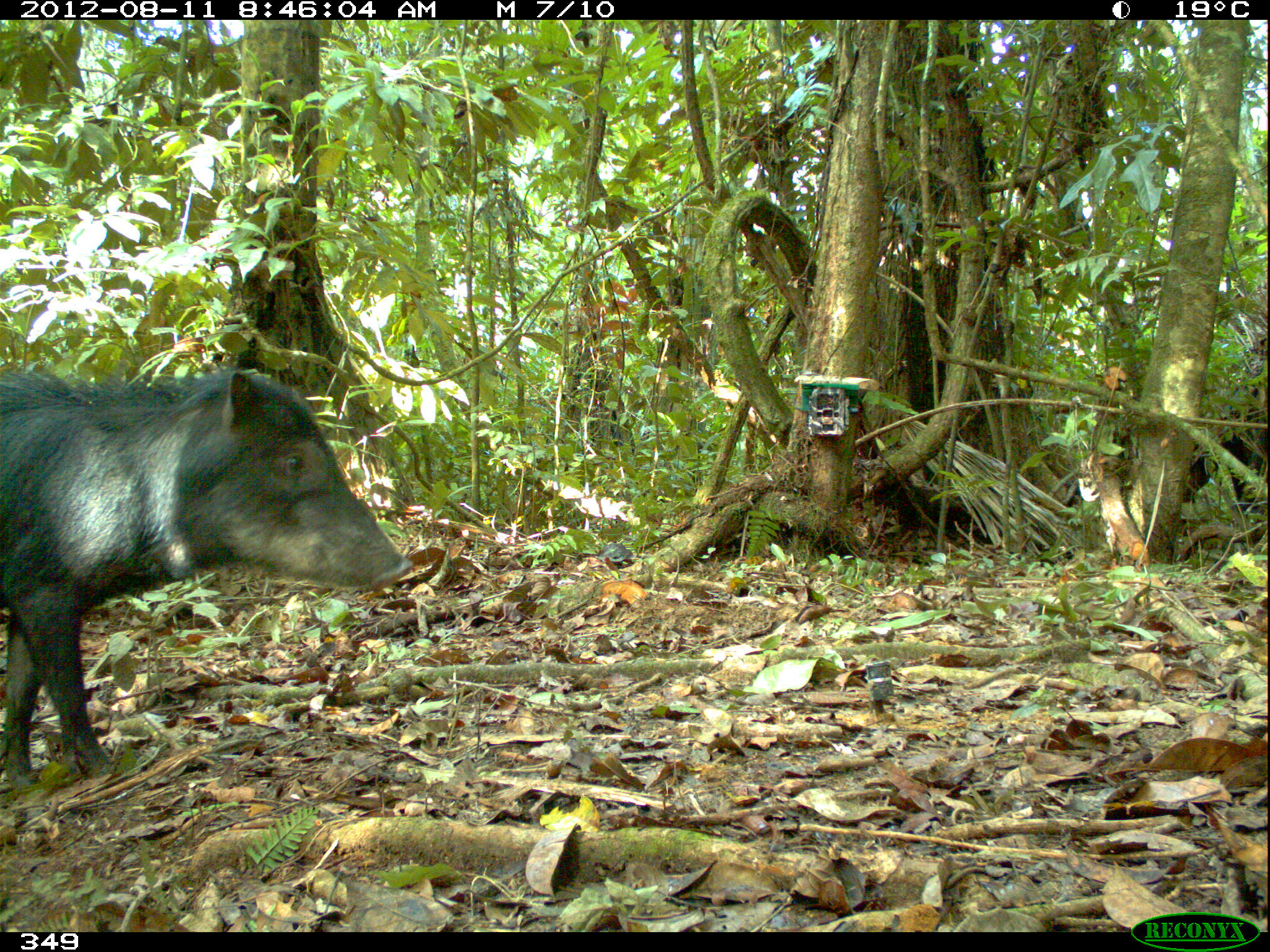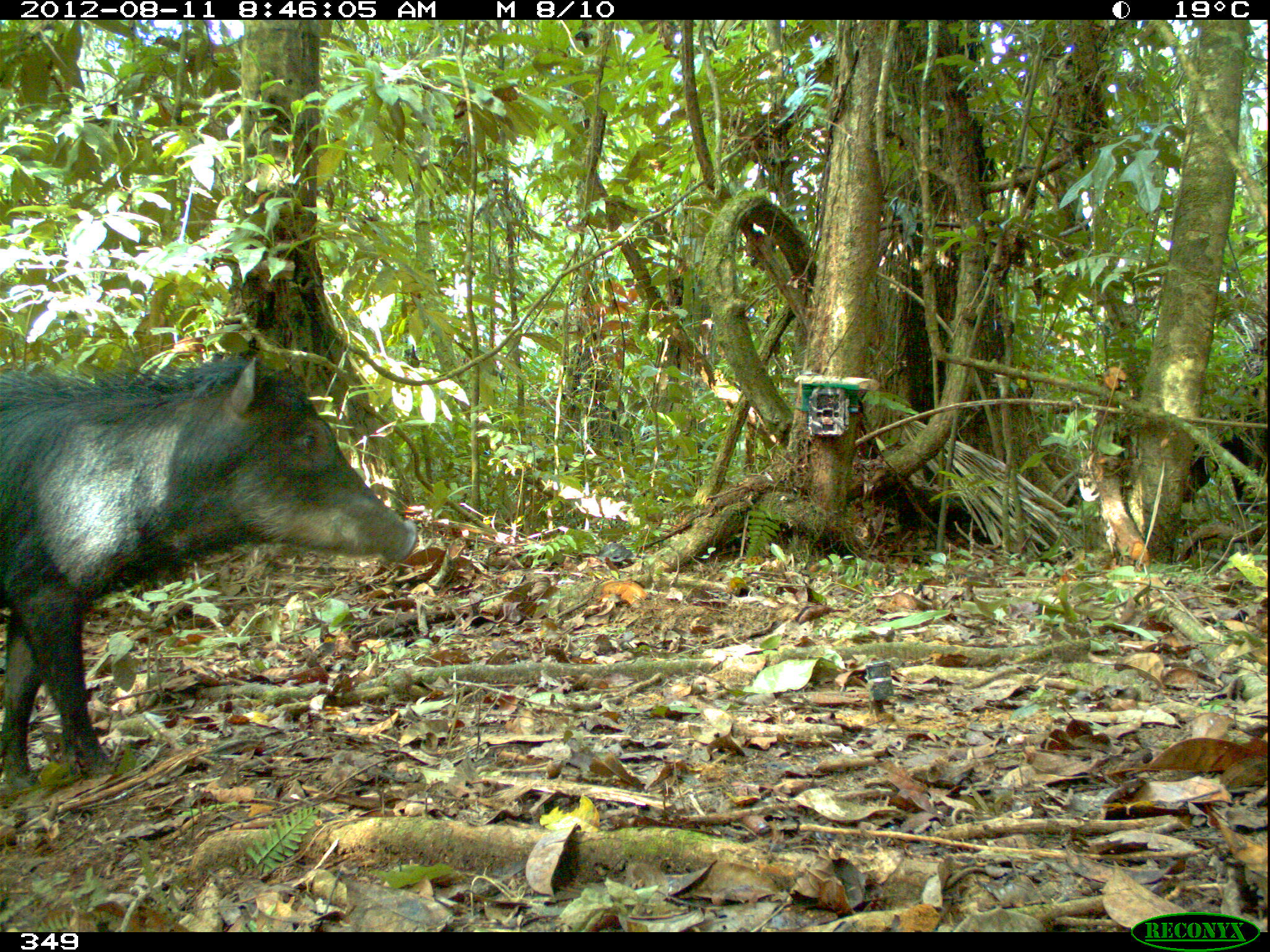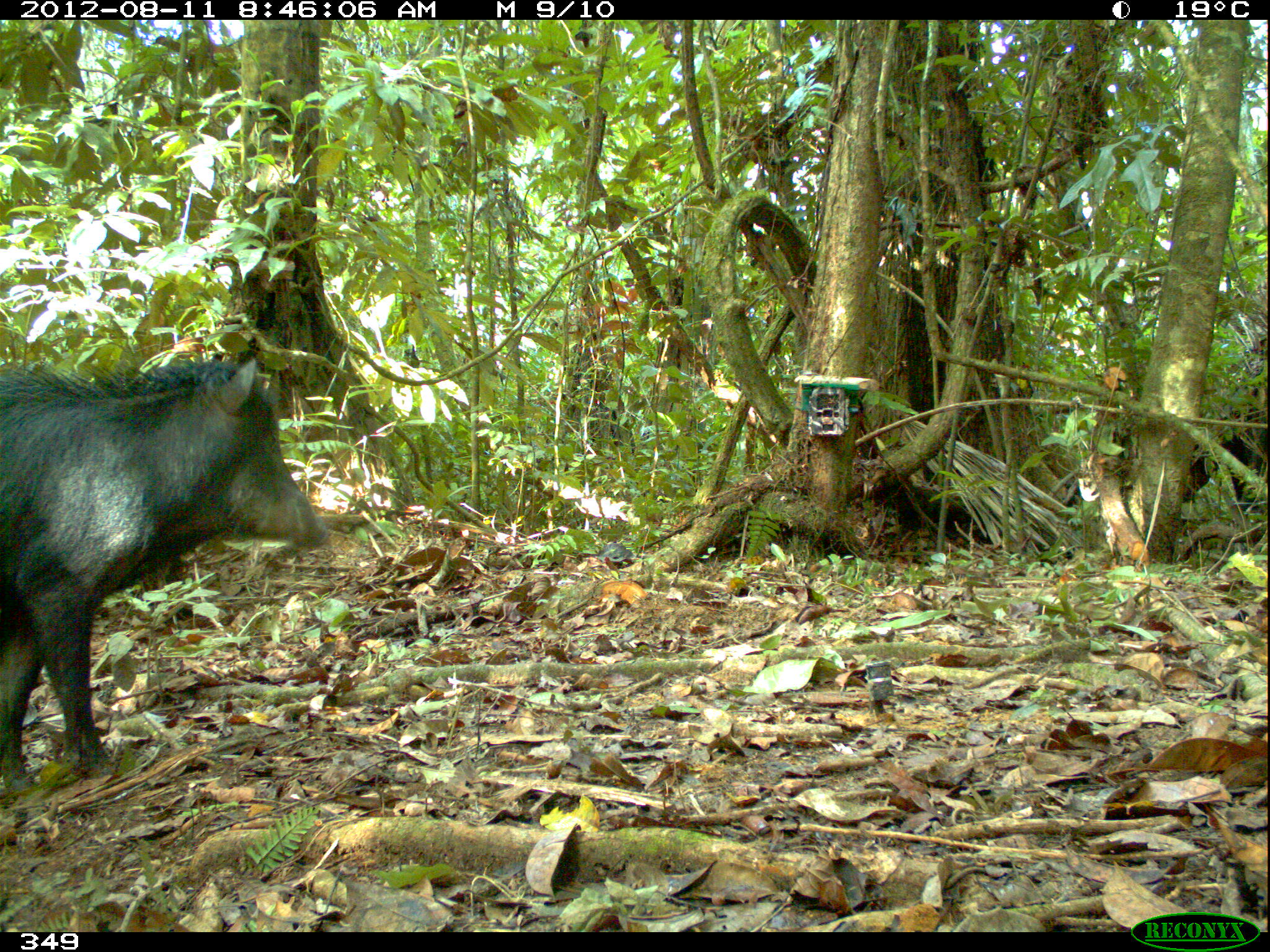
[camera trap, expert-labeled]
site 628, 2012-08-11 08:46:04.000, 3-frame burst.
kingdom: Animalia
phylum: Chordata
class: Mammalia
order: Artiodactyla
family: Tayassuidae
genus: Tayassu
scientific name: Tayassu pecari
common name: white-lipped peccary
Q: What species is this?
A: Tayassu pecari (white-lipped peccary).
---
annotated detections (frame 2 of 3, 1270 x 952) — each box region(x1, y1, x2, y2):
tayassu pecari: region(1, 358, 422, 796); region(1182, 423, 1270, 508)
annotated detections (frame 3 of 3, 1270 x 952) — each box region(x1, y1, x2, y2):
tayassu pecari: region(1, 353, 332, 798); region(1184, 401, 1270, 502)